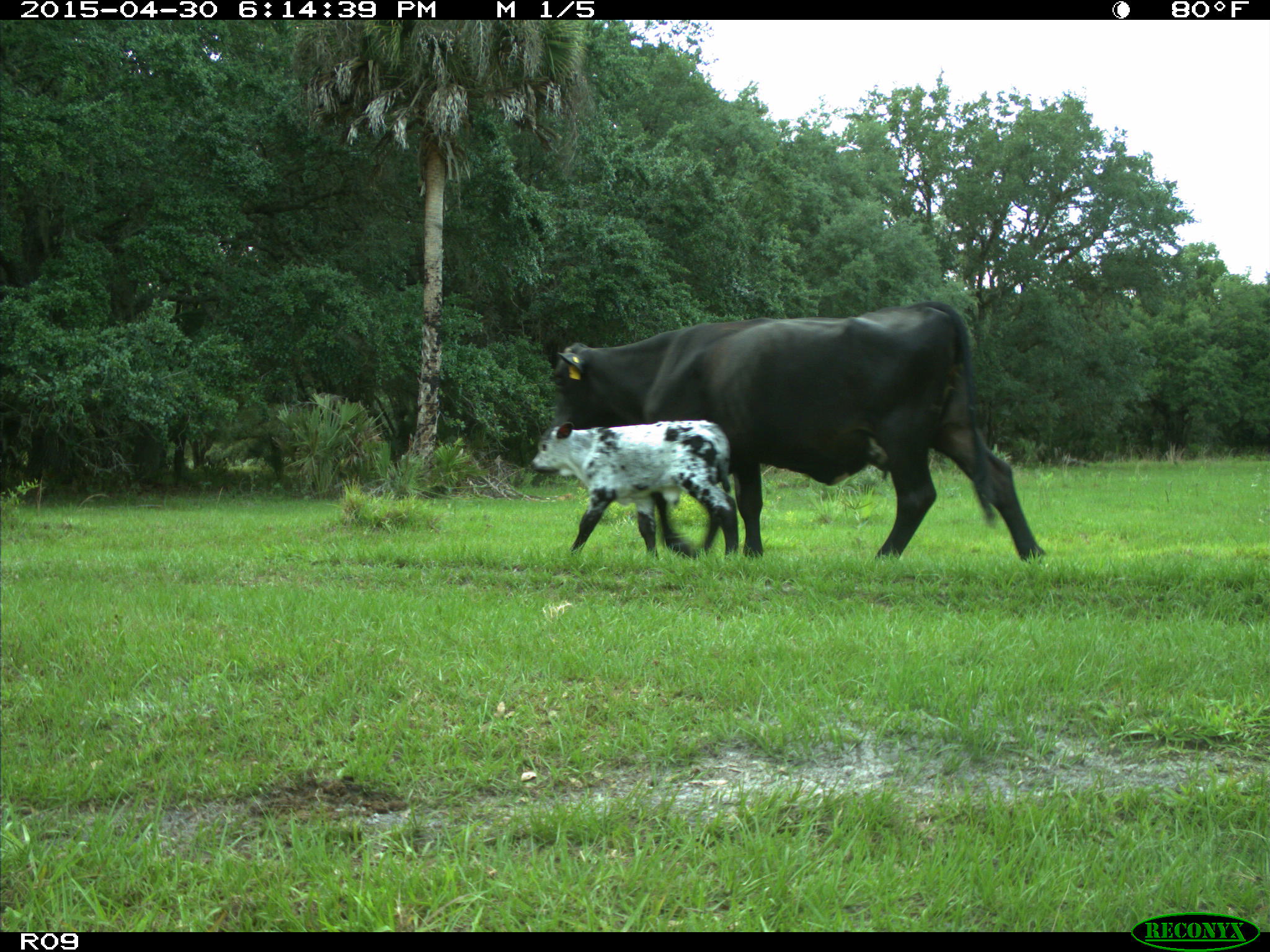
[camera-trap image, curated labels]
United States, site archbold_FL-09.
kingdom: Animalia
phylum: Chordata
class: Mammalia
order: Artiodactyla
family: Bovidae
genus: Bos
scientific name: Bos taurus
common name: domestic cow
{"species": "Bos taurus (domestic cow)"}